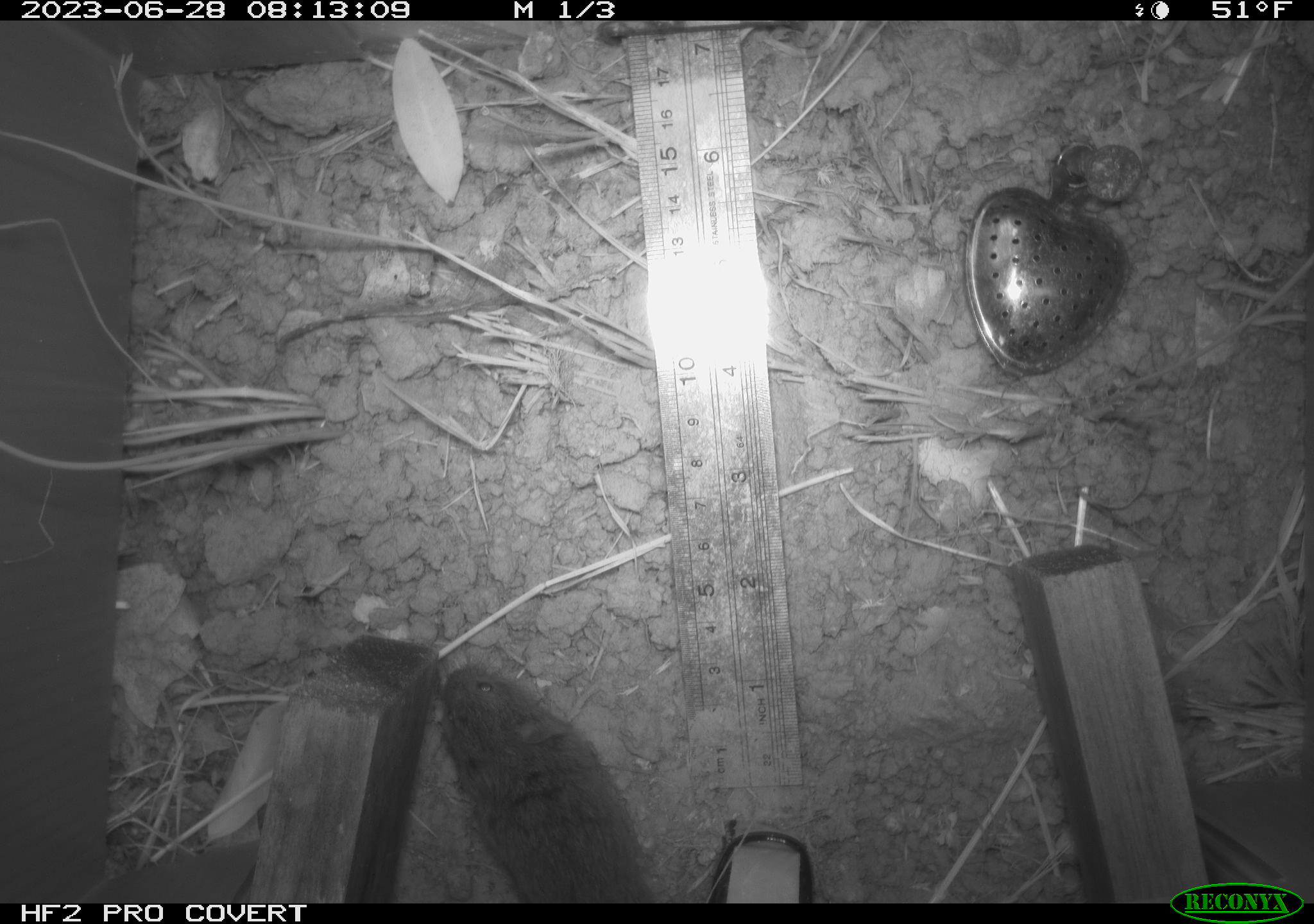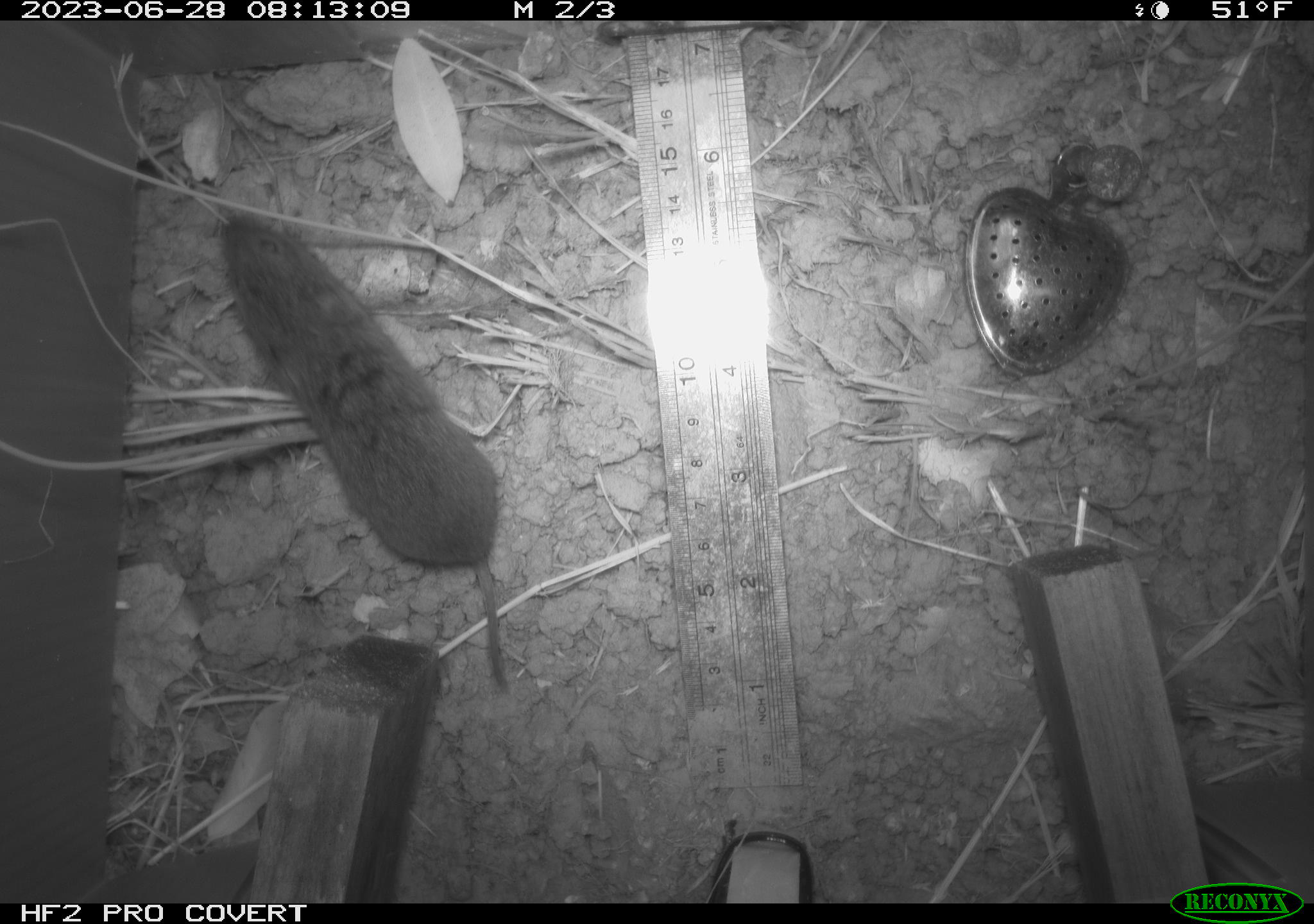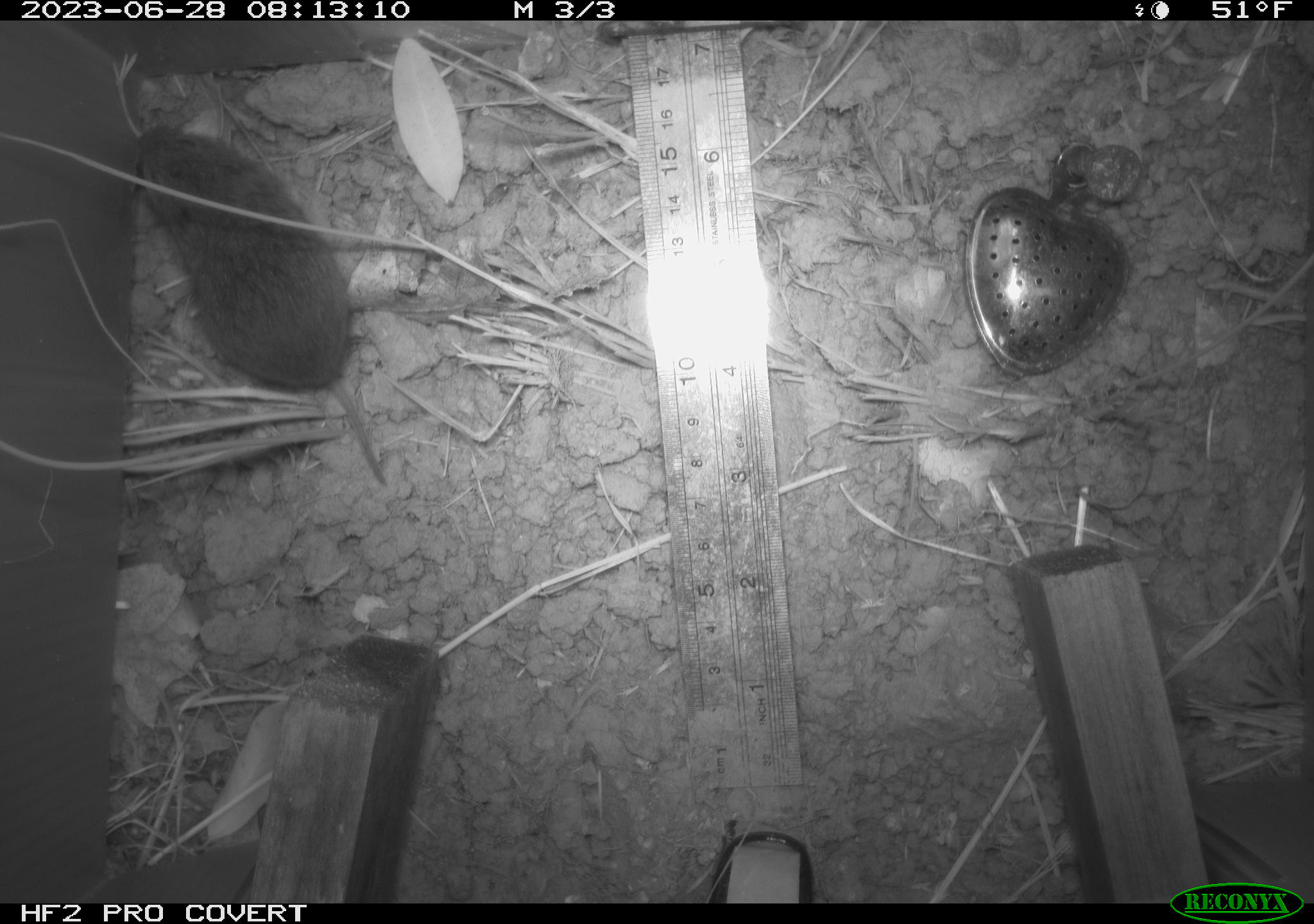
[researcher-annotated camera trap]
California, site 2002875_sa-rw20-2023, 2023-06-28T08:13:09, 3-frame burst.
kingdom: Animalia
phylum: Chordata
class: Mammalia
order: Rodentia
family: Cricetidae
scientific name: Arvicolinae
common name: voles, lemmings, and muskrats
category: arvicolinae subfamily